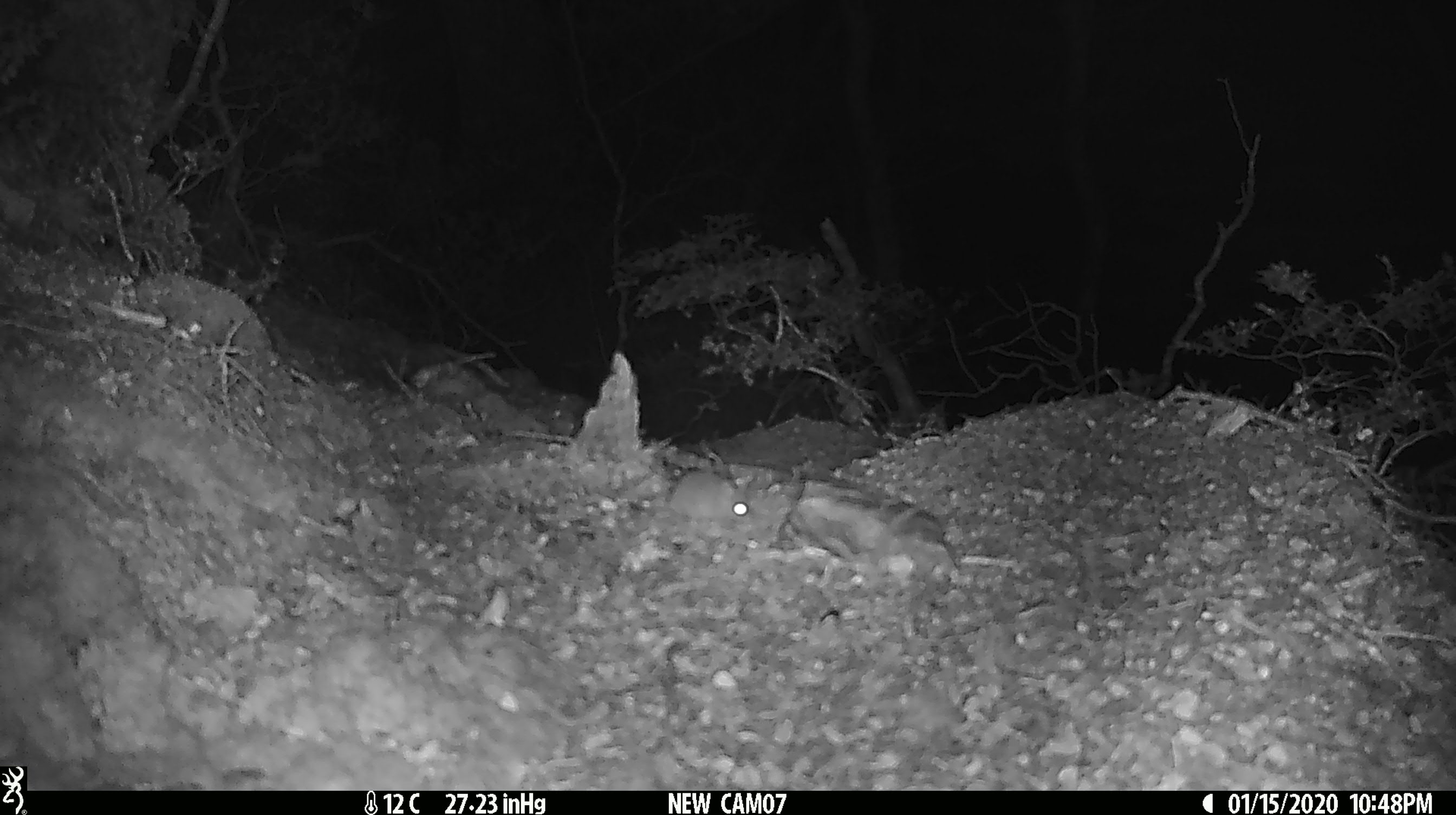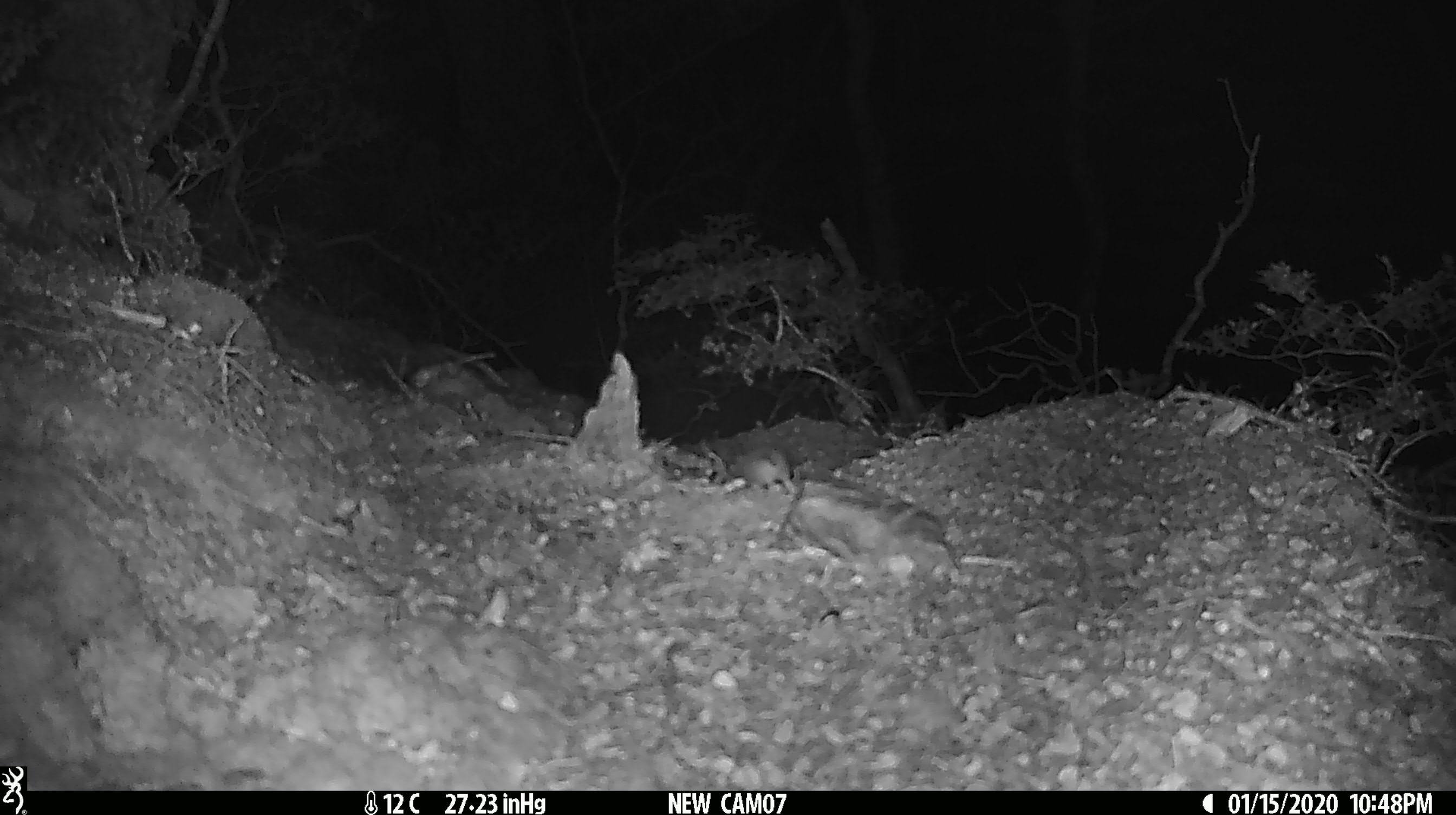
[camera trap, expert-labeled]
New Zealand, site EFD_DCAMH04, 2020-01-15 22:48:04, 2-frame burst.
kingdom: Animalia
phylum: Chordata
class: Mammalia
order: Rodentia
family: Muridae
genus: Mus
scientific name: Mus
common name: mouse